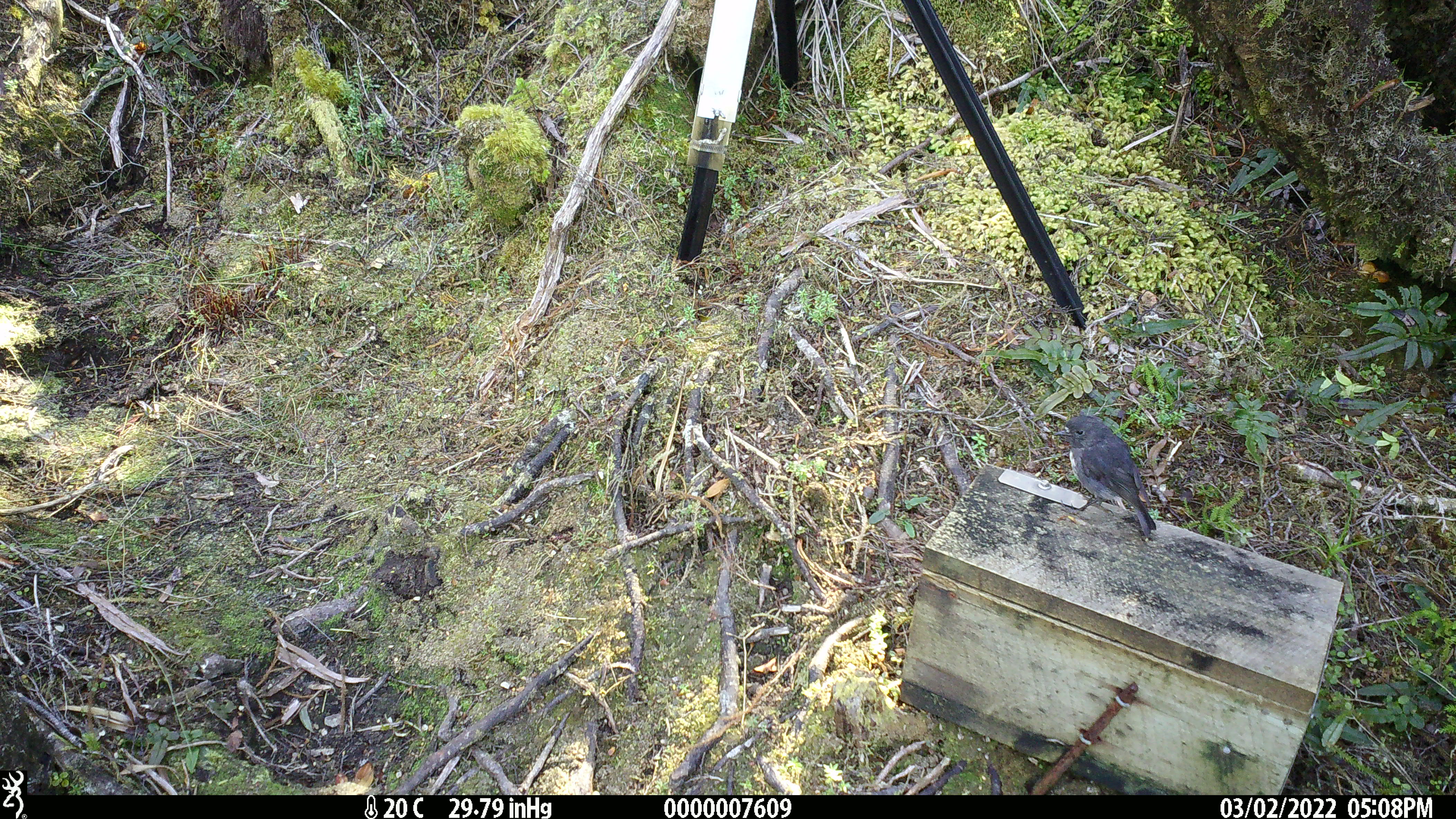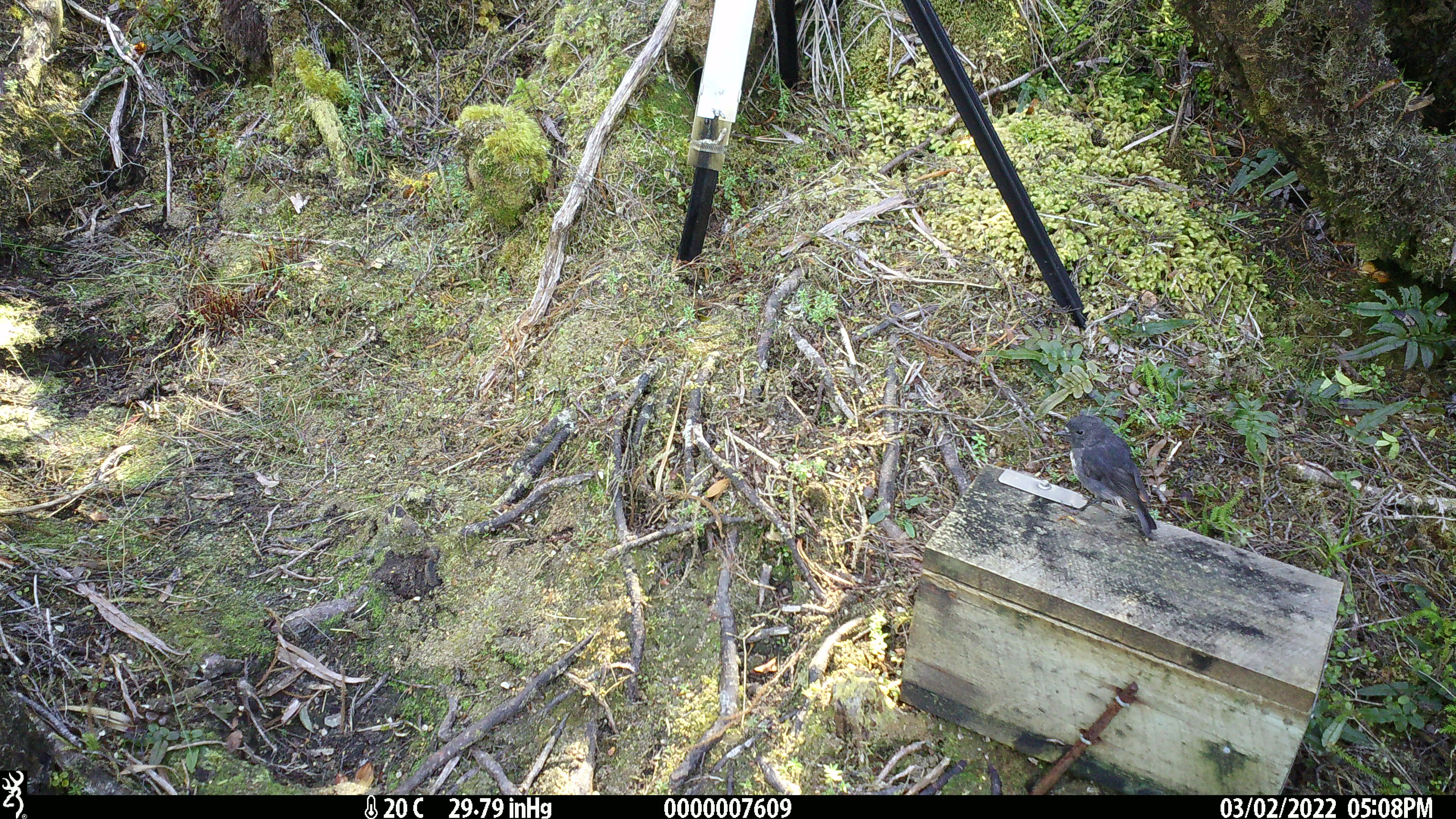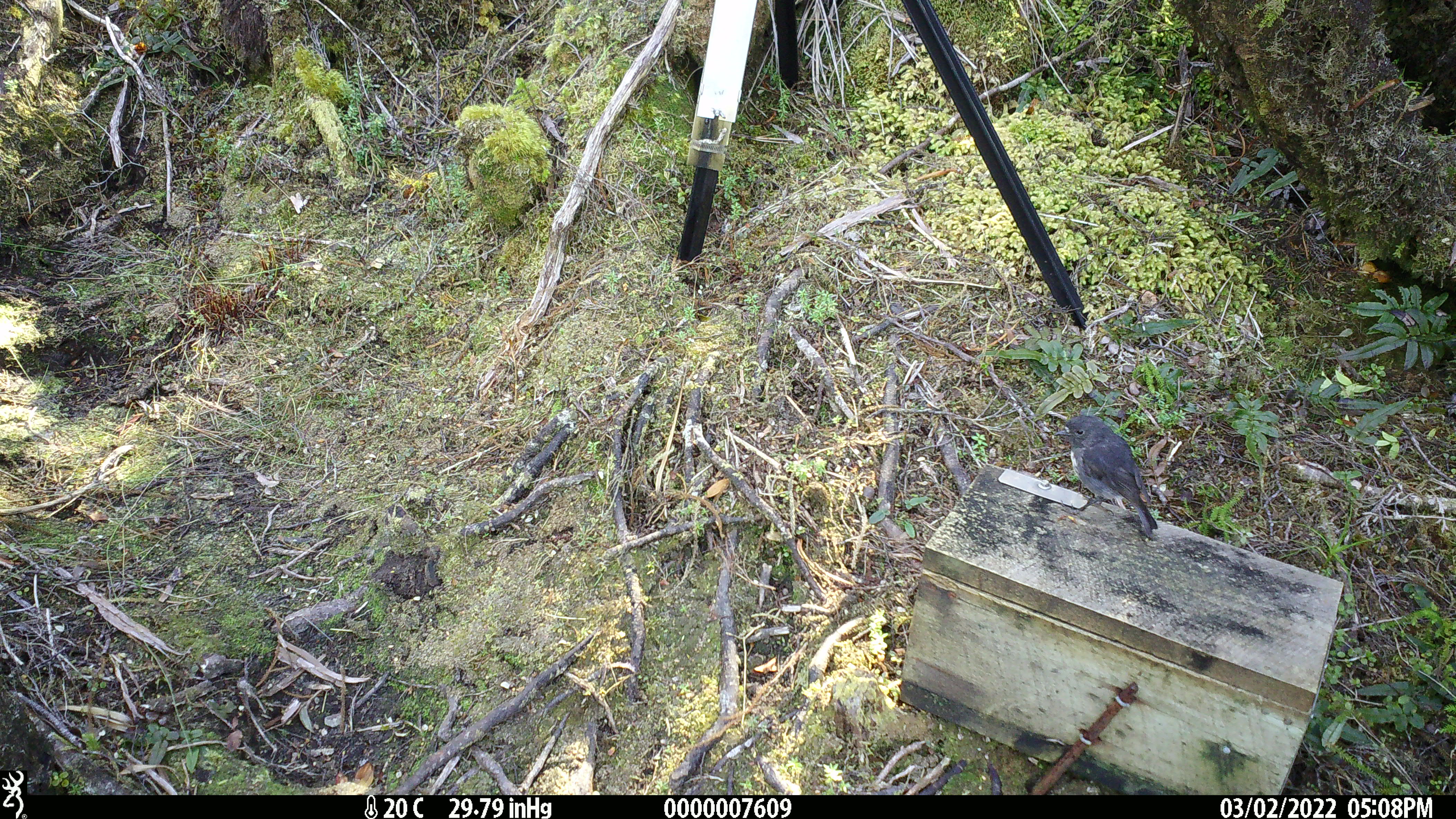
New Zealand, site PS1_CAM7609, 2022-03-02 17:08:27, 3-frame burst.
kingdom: Animalia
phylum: Chordata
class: Aves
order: Passeriformes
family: Petroicidae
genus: Petroica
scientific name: Petroica australis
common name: new zealand robin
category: robin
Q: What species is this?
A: Robin (new zealand robin) (Petroica australis).